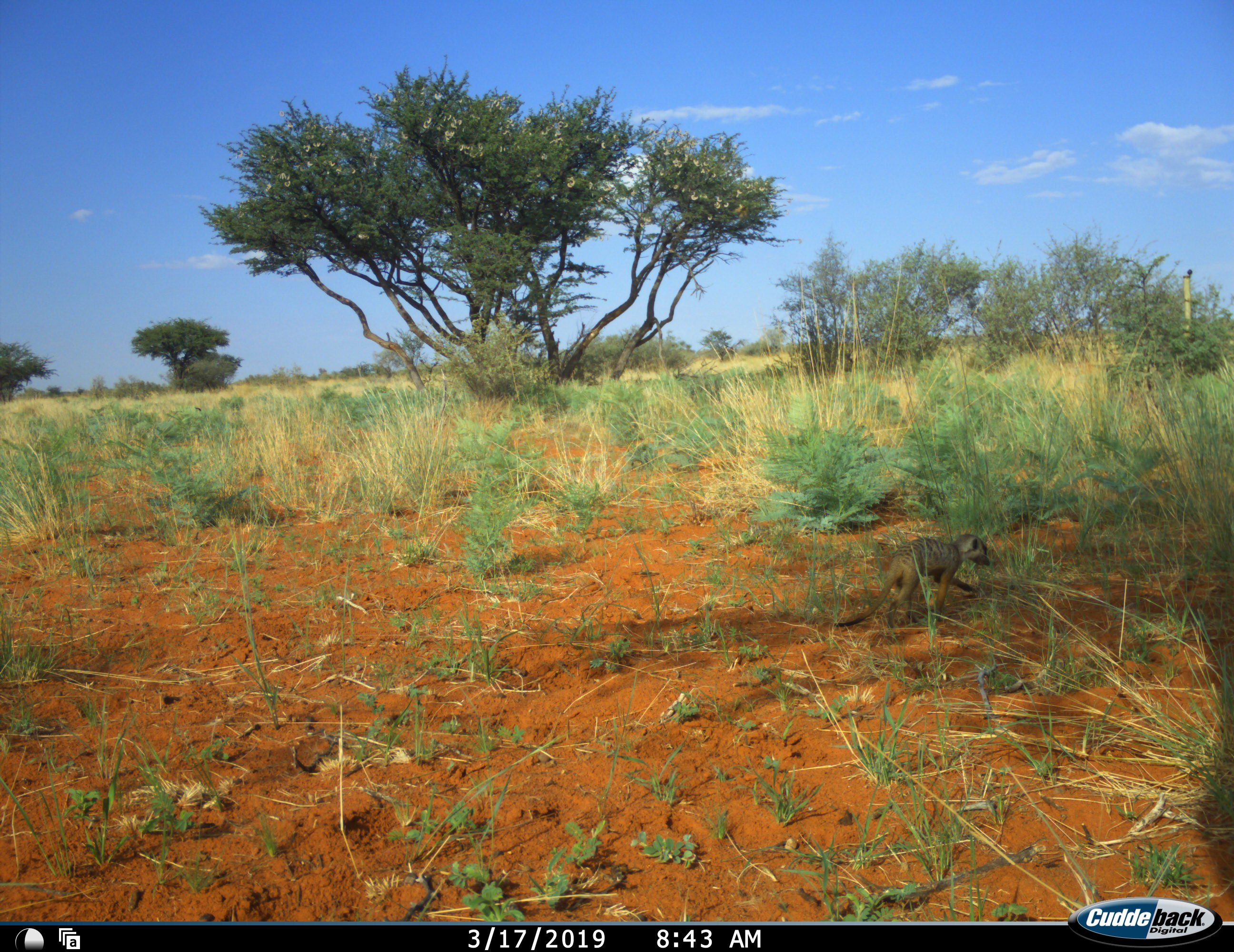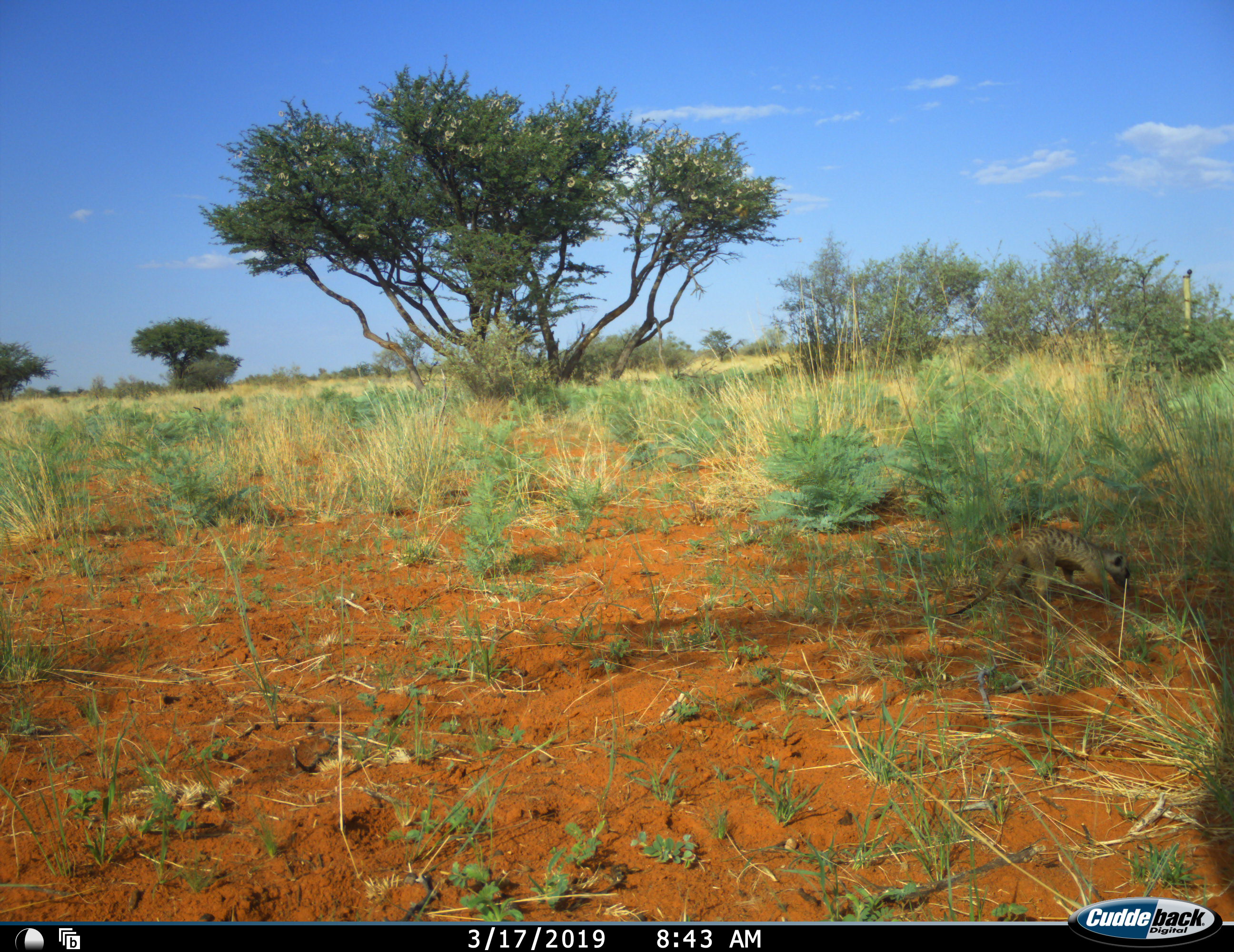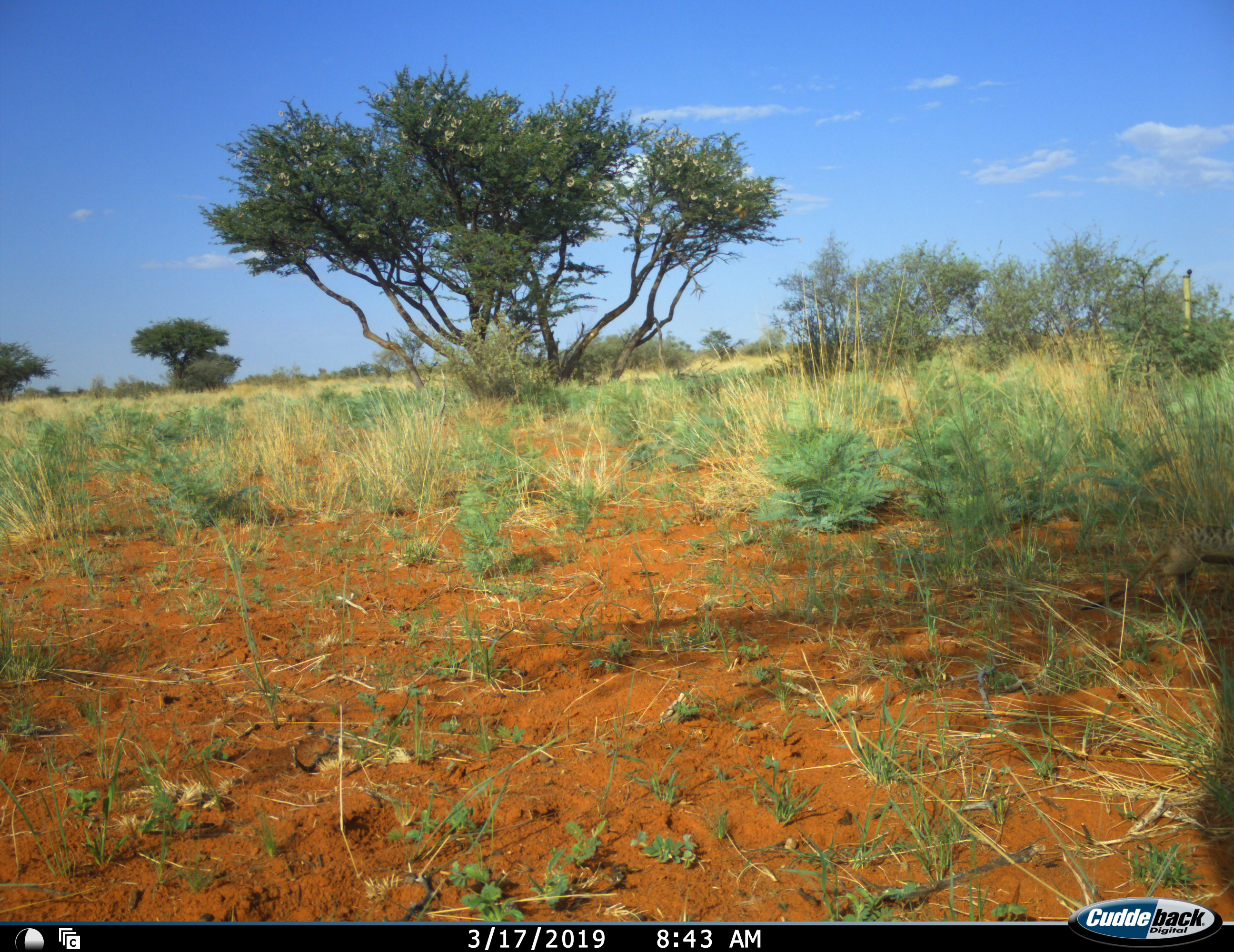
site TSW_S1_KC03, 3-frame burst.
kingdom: Animalia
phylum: Chordata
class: Mammalia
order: Carnivora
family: Herpestidae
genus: Suricata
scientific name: Suricata suricatta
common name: meerkat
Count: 1.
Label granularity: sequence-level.